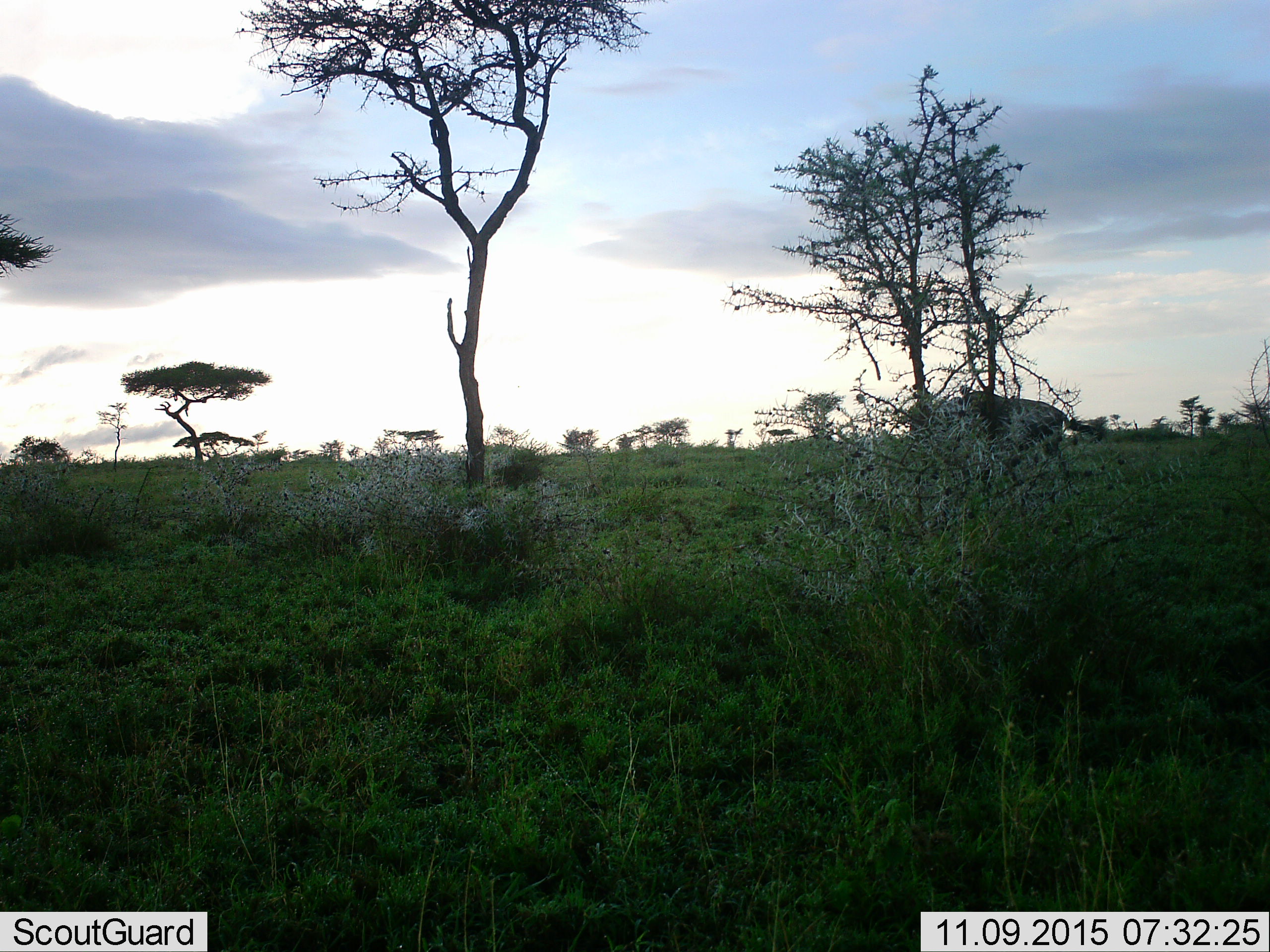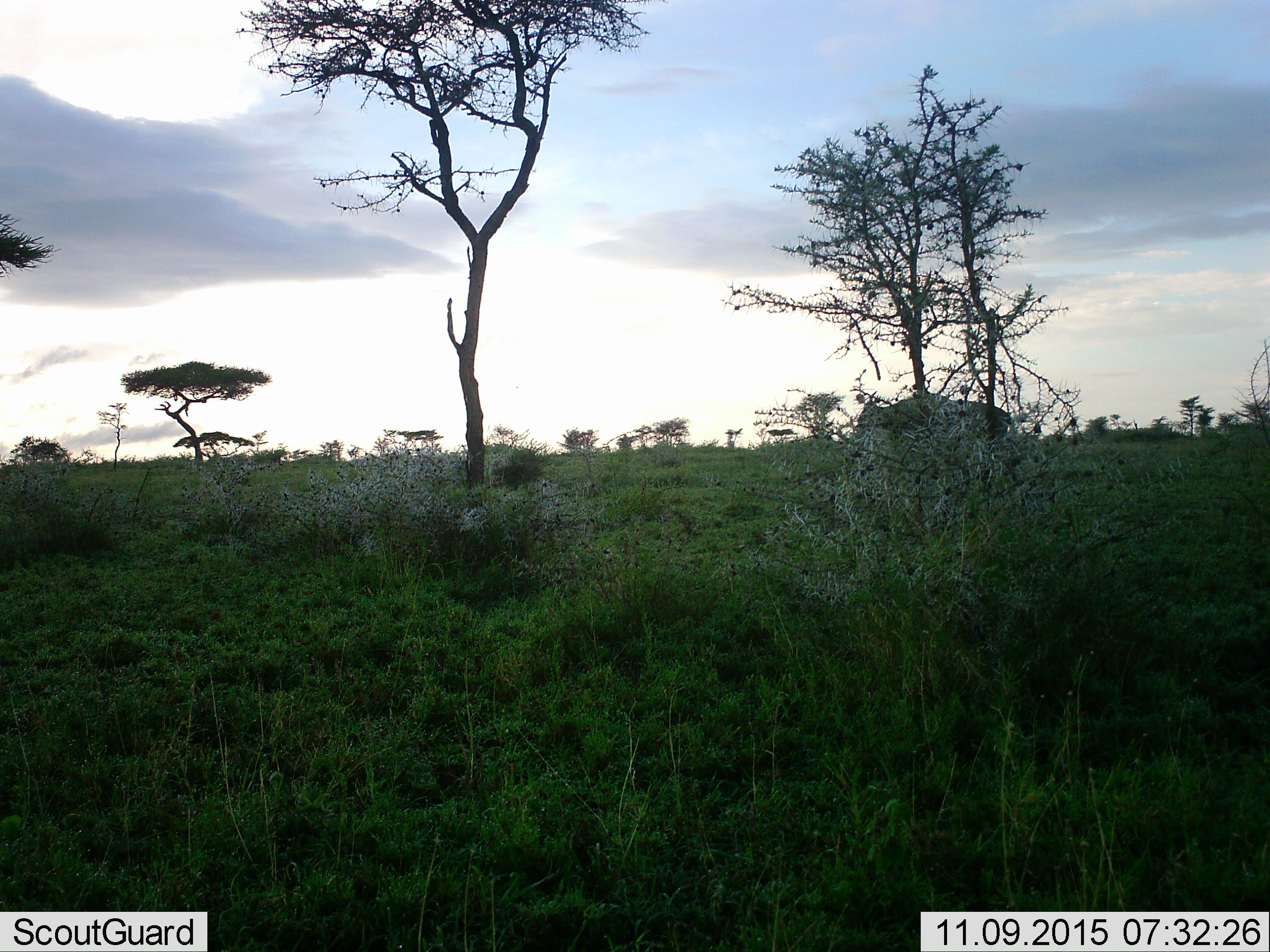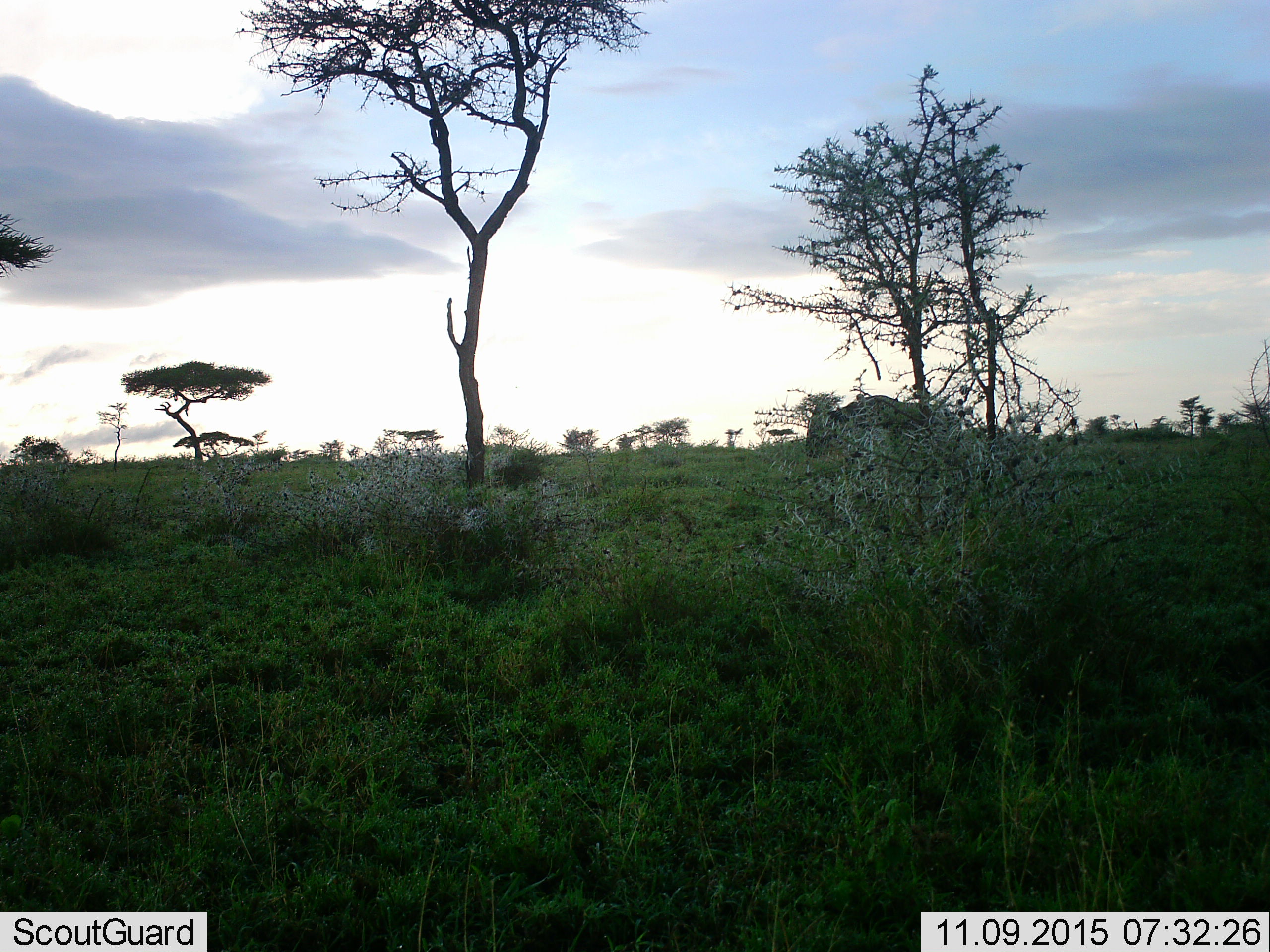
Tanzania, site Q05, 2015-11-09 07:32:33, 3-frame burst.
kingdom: Animalia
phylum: Chordata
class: Mammalia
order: Artiodactyla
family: Bovidae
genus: Connochaetes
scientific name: Connochaetes taurinus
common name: blue wildebeest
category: wildebeest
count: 1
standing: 0%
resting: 0%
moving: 100%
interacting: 0%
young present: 0%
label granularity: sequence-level